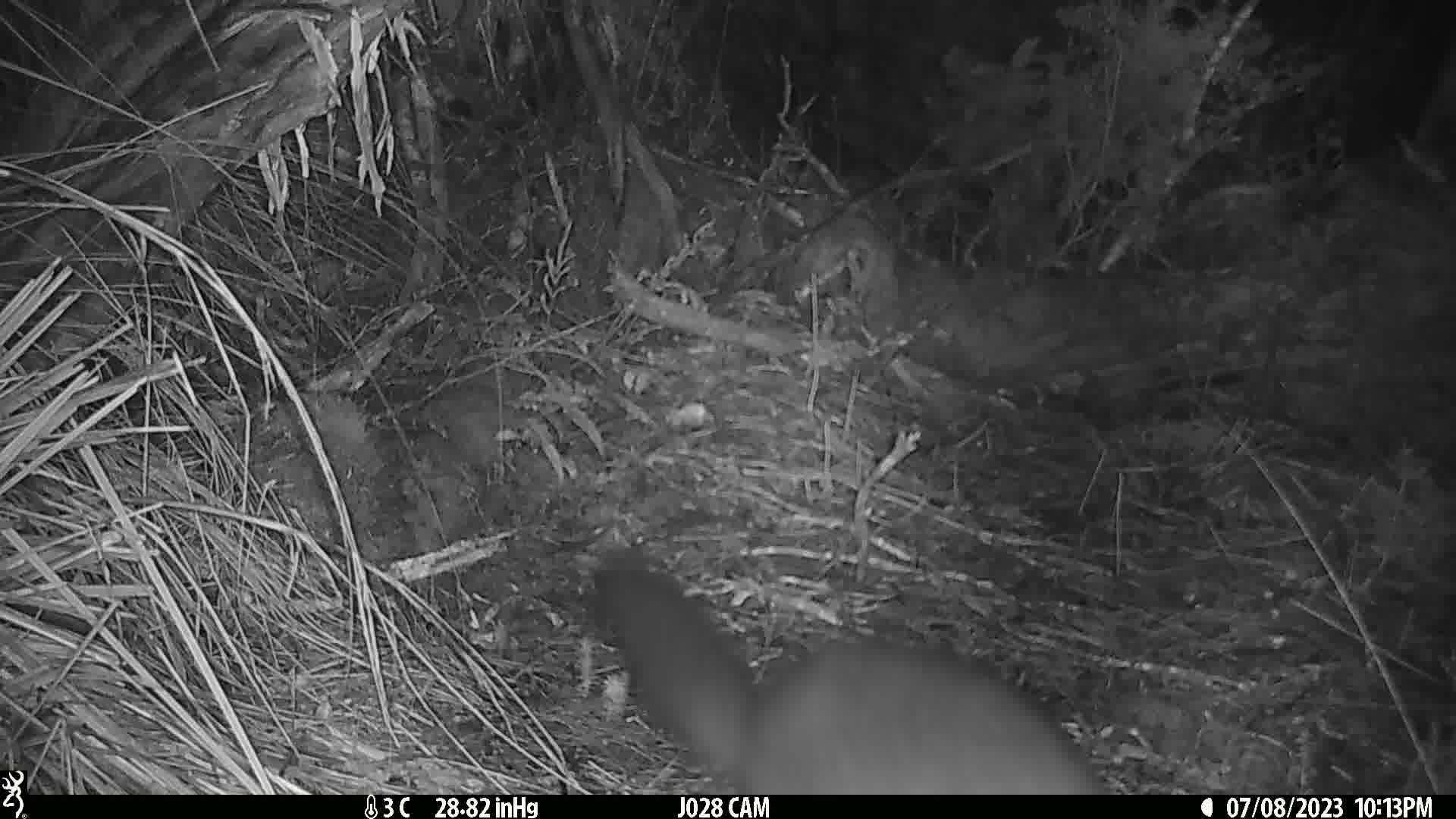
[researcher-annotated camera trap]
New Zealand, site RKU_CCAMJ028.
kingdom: Animalia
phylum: Chordata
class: Mammalia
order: Diprotodontia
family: Phalangeridae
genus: Trichosurus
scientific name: Trichosurus vulpecula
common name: common brushtail possum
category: possum